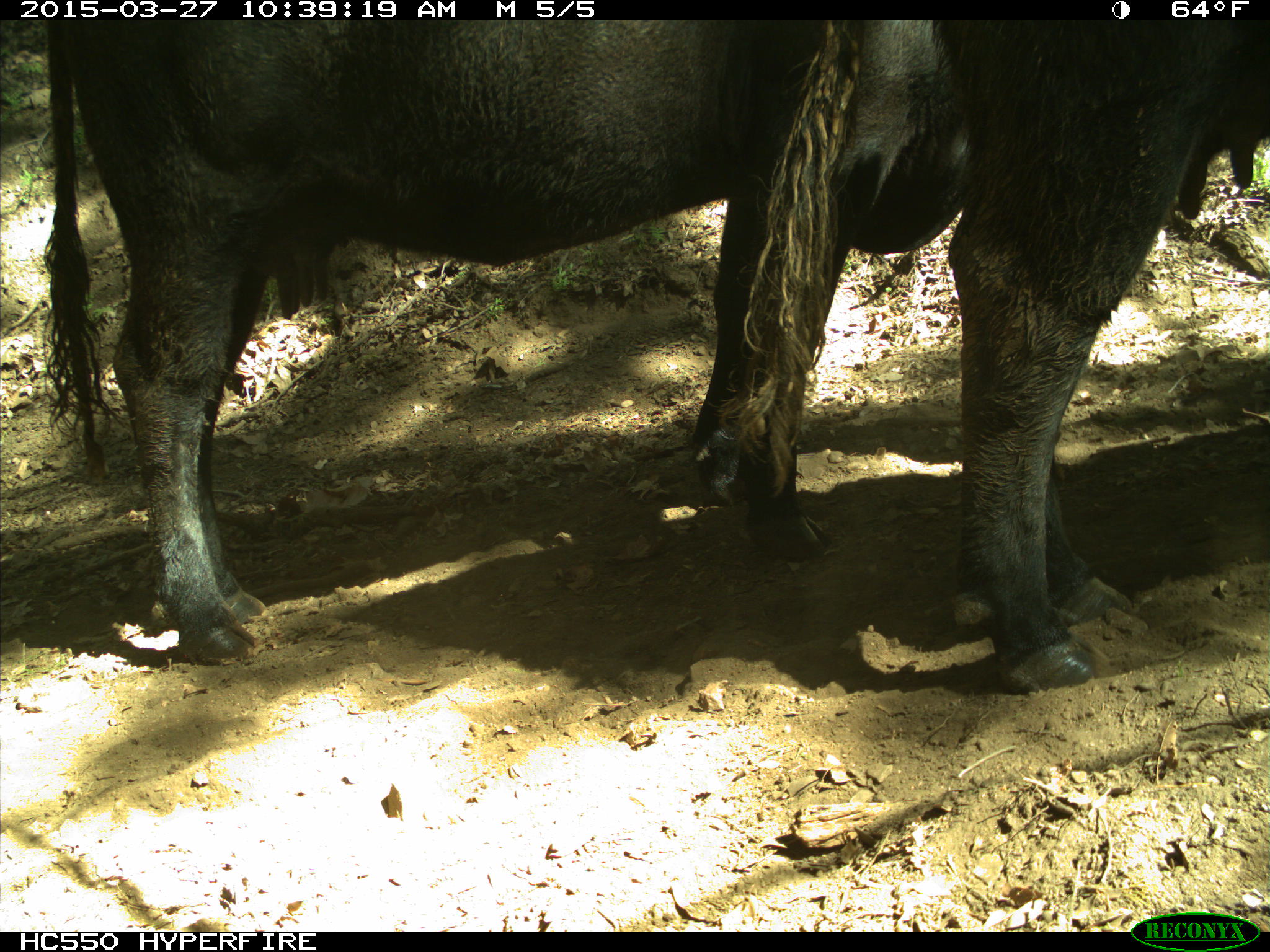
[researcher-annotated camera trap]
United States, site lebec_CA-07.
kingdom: Animalia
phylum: Chordata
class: Mammalia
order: Artiodactyla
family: Bovidae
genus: Bos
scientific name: Bos taurus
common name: domestic cow